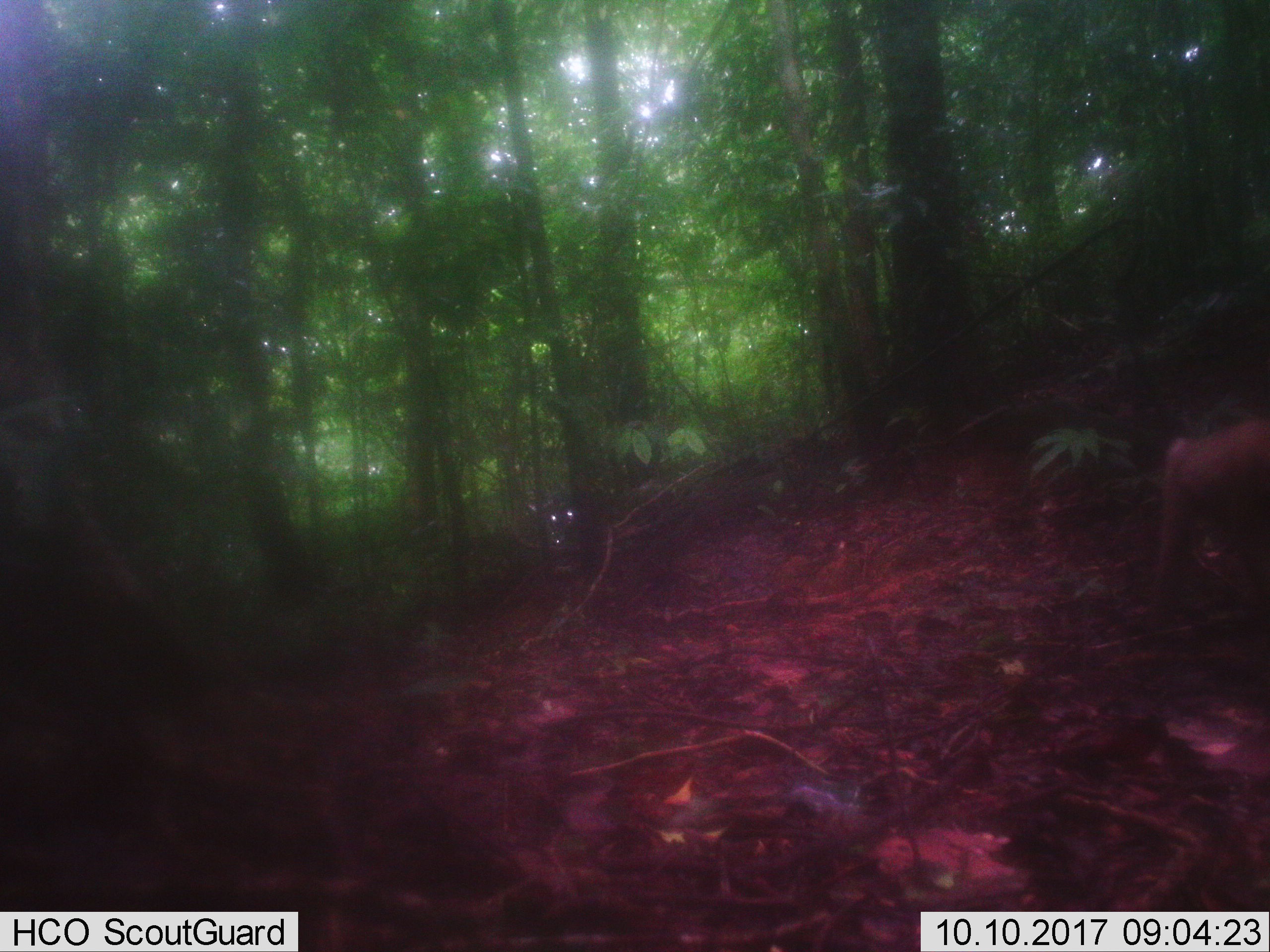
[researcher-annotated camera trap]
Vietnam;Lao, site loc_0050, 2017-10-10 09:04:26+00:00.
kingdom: Animalia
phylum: Chordata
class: Mammalia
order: Primates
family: Cercopithecidae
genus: Macaca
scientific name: Macaca nemestrina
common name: pig-tailed macaque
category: pig tailed macaque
Pig tailed macaque (pig-tailed macaque) (Macaca nemestrina). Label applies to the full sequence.